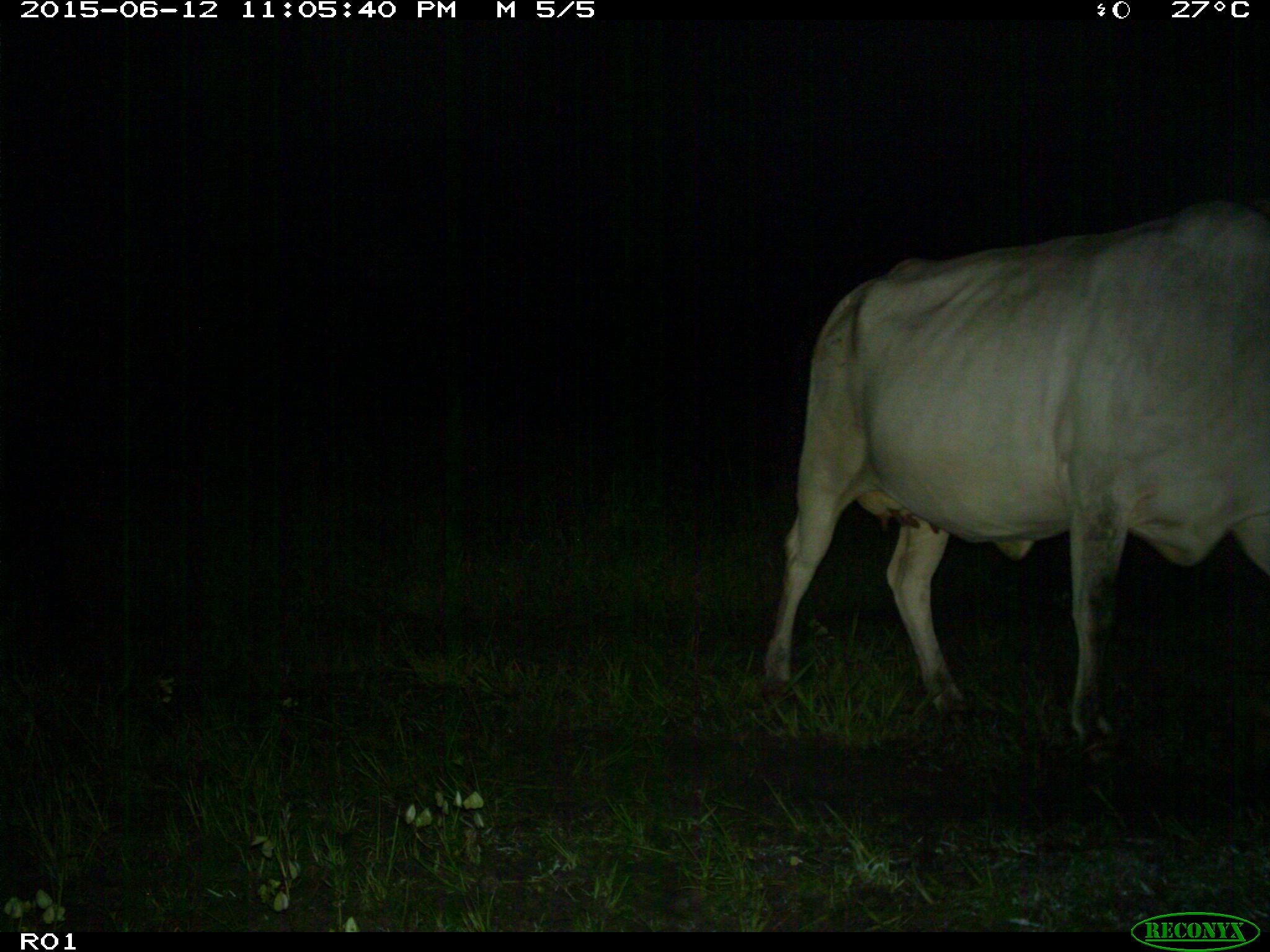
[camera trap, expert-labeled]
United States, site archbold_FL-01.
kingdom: Animalia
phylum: Chordata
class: Mammalia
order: Artiodactyla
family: Bovidae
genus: Bos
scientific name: Bos taurus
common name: domestic cow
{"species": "Bos taurus (domestic cow)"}